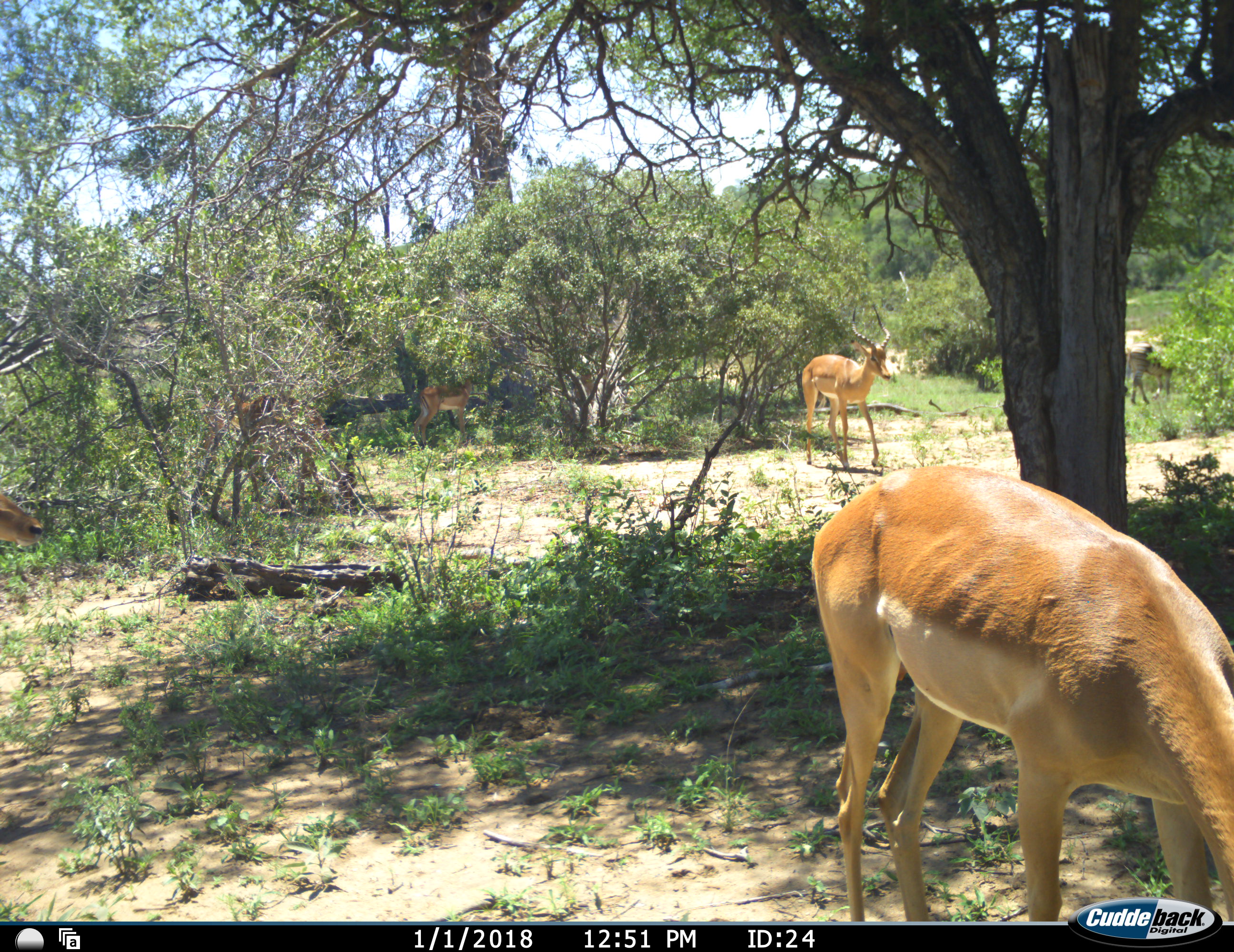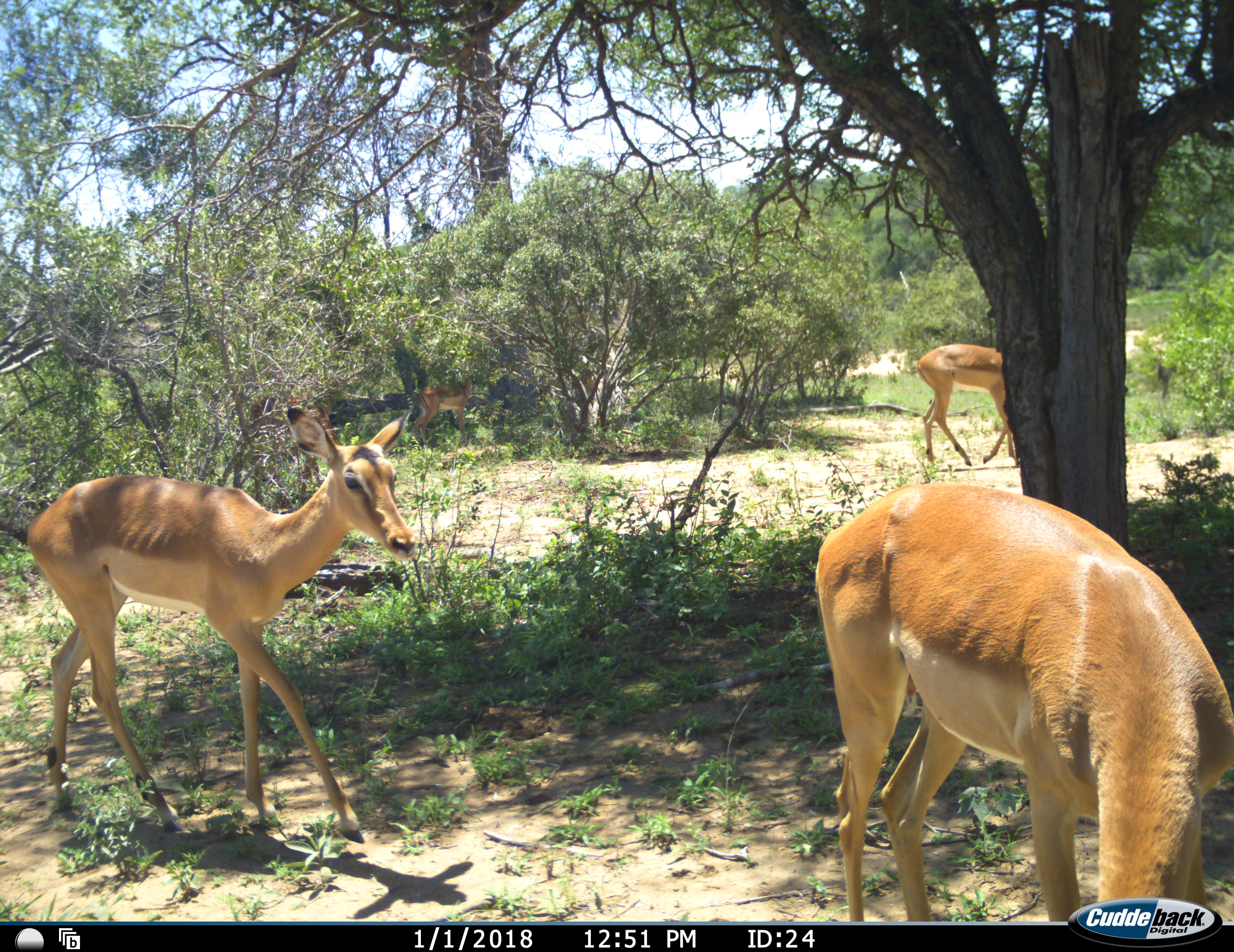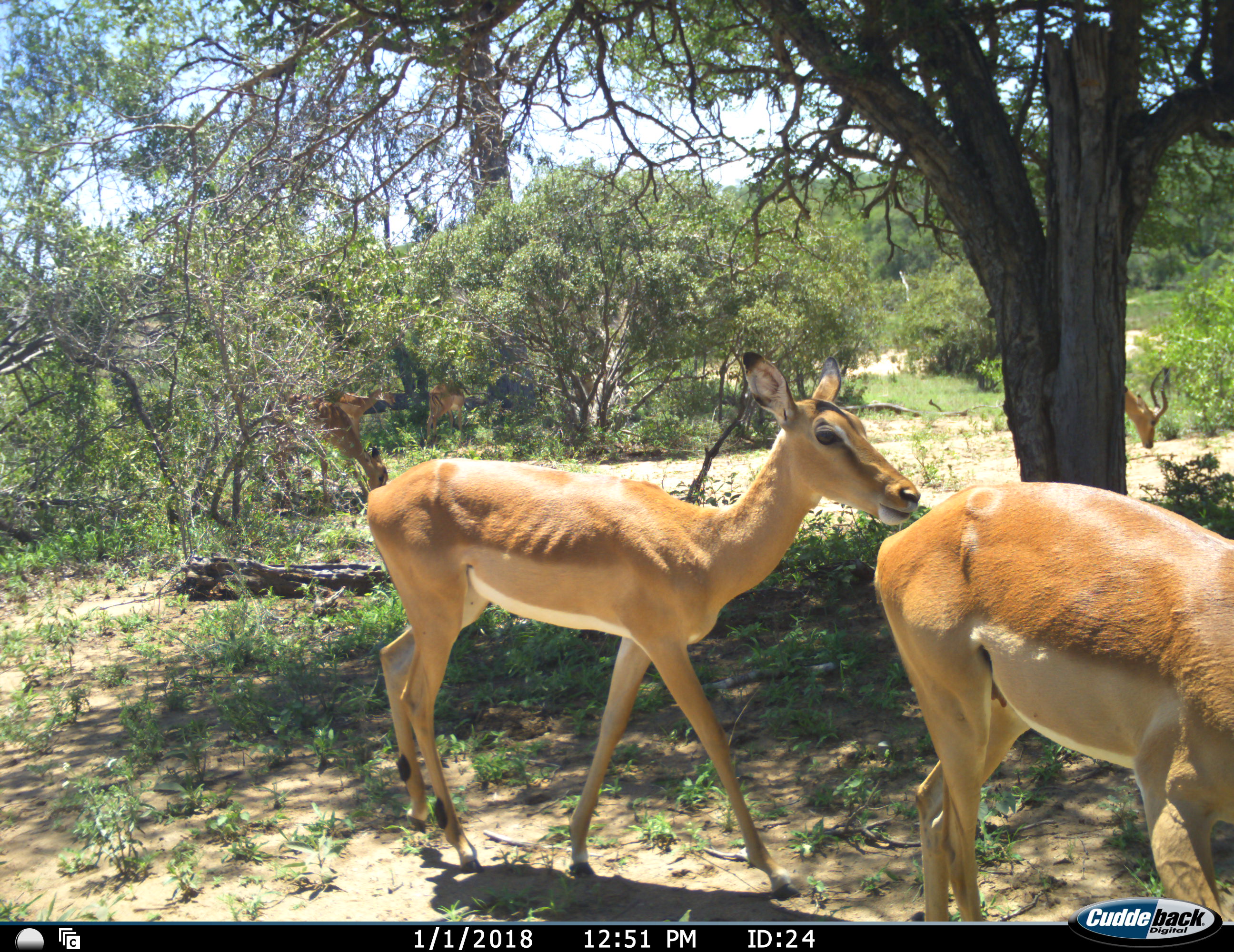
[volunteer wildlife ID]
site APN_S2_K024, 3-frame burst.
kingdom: Animalia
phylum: Chordata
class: Mammalia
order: Artiodactyla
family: Bovidae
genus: Aepyceros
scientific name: Aepyceros melampus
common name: impala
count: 6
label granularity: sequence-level